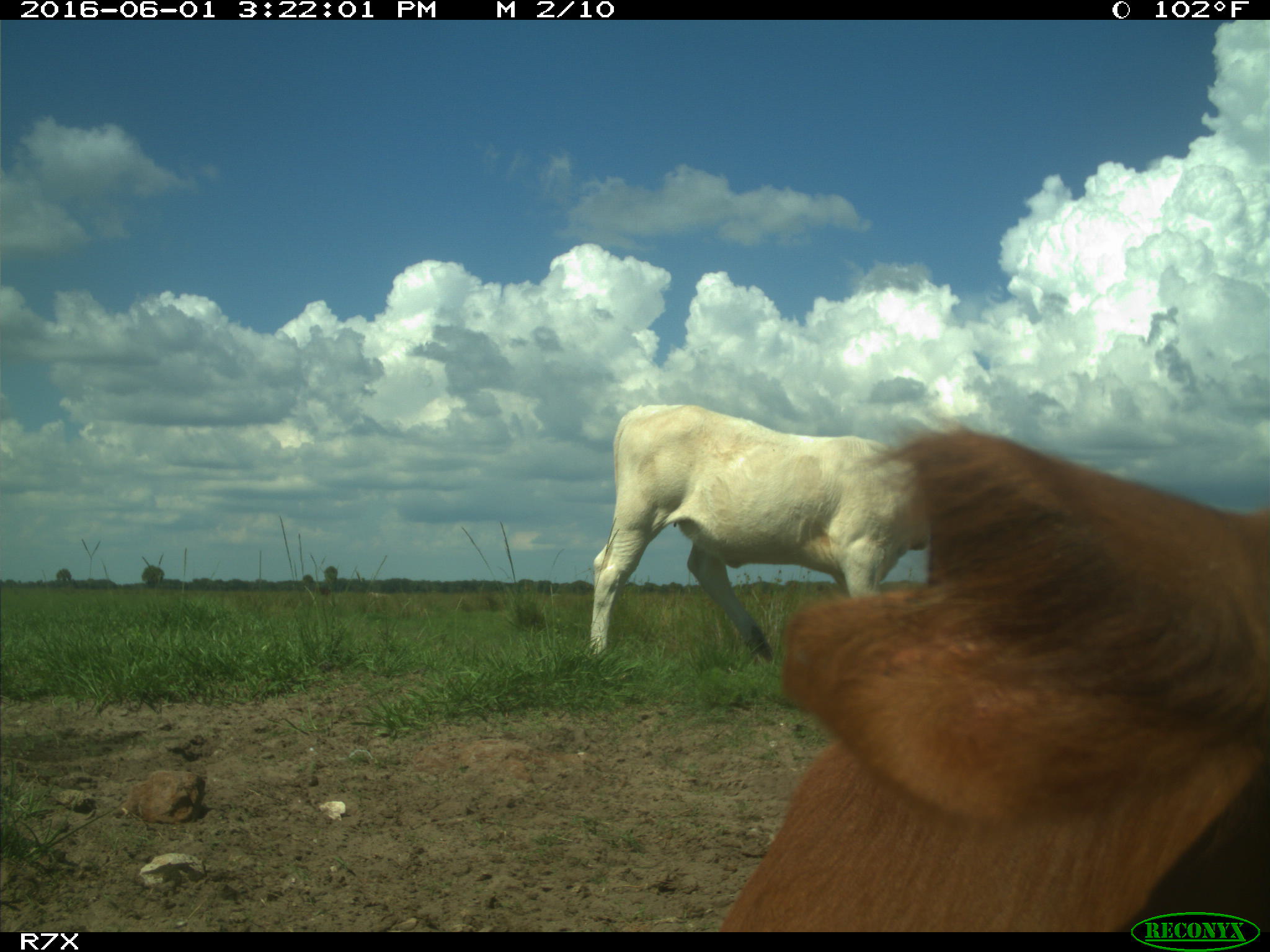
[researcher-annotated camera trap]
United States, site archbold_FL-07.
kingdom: Animalia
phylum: Chordata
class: Mammalia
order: Artiodactyla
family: Bovidae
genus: Bos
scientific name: Bos taurus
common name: domestic cow